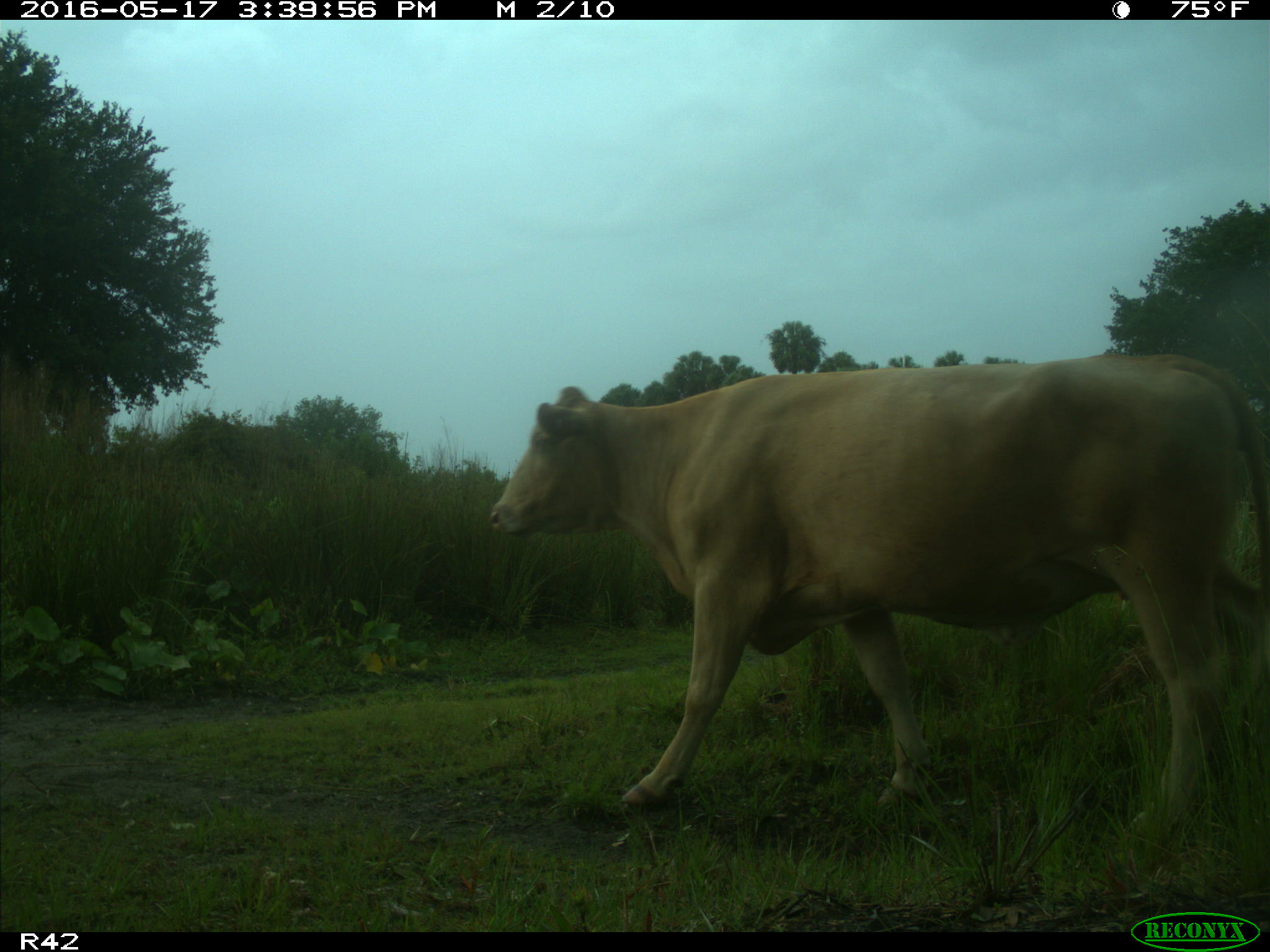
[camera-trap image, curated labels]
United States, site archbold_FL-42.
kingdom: Animalia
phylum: Chordata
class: Mammalia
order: Artiodactyla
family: Bovidae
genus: Bos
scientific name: Bos taurus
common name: domestic cow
Bos taurus (domestic cow).